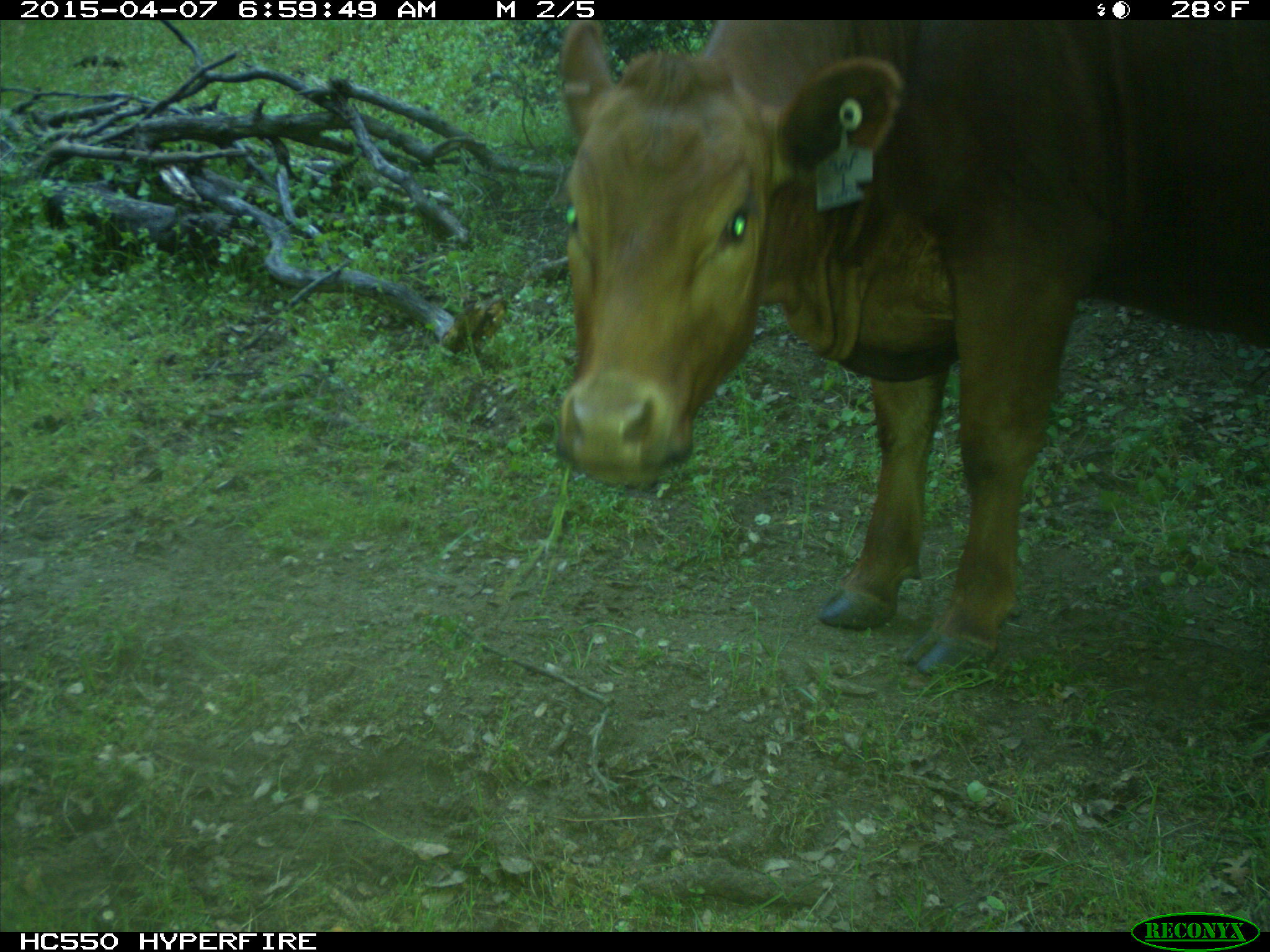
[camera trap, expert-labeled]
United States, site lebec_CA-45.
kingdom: Animalia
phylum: Chordata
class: Mammalia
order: Artiodactyla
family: Bovidae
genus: Bos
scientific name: Bos taurus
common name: domestic cow